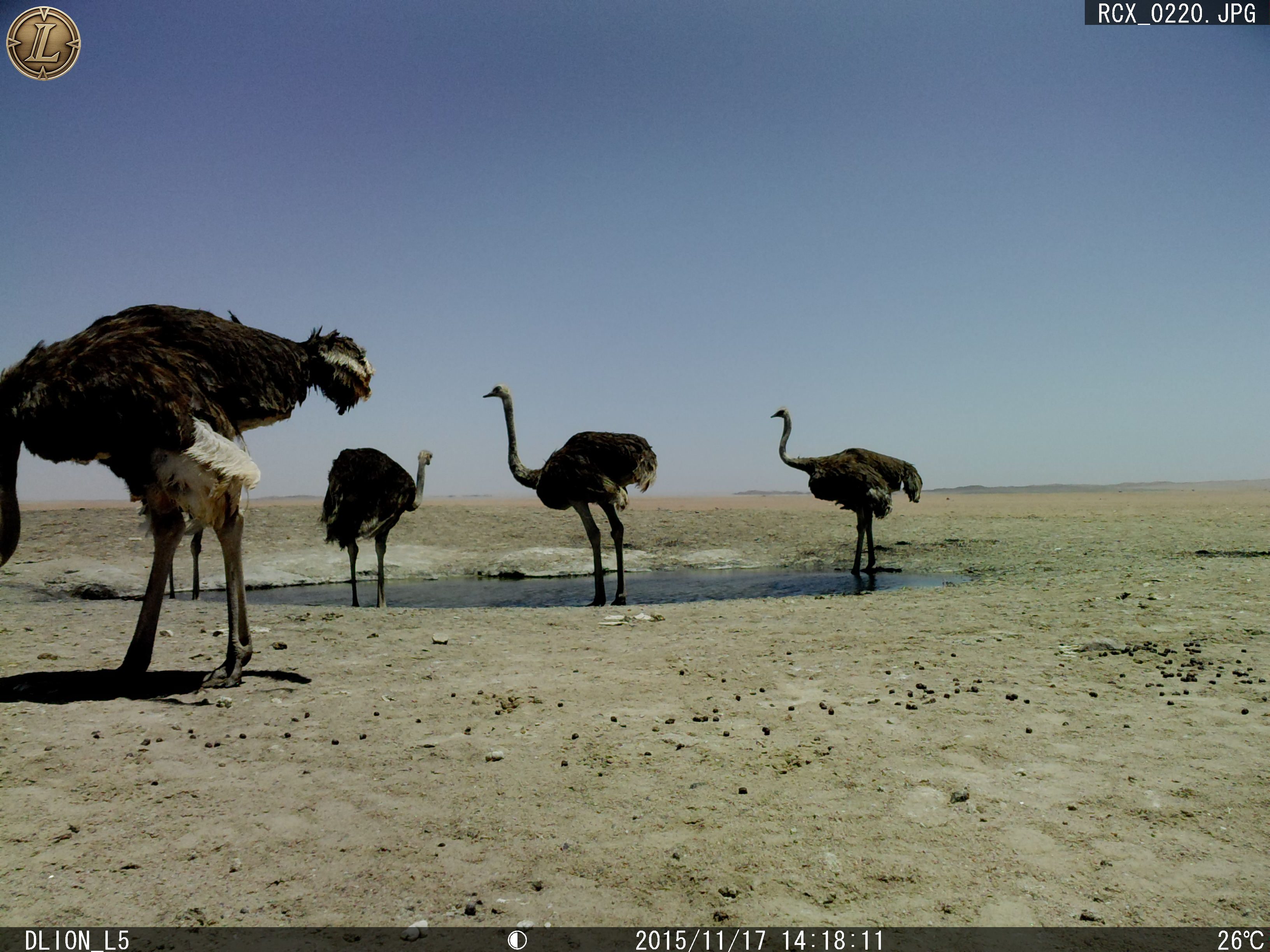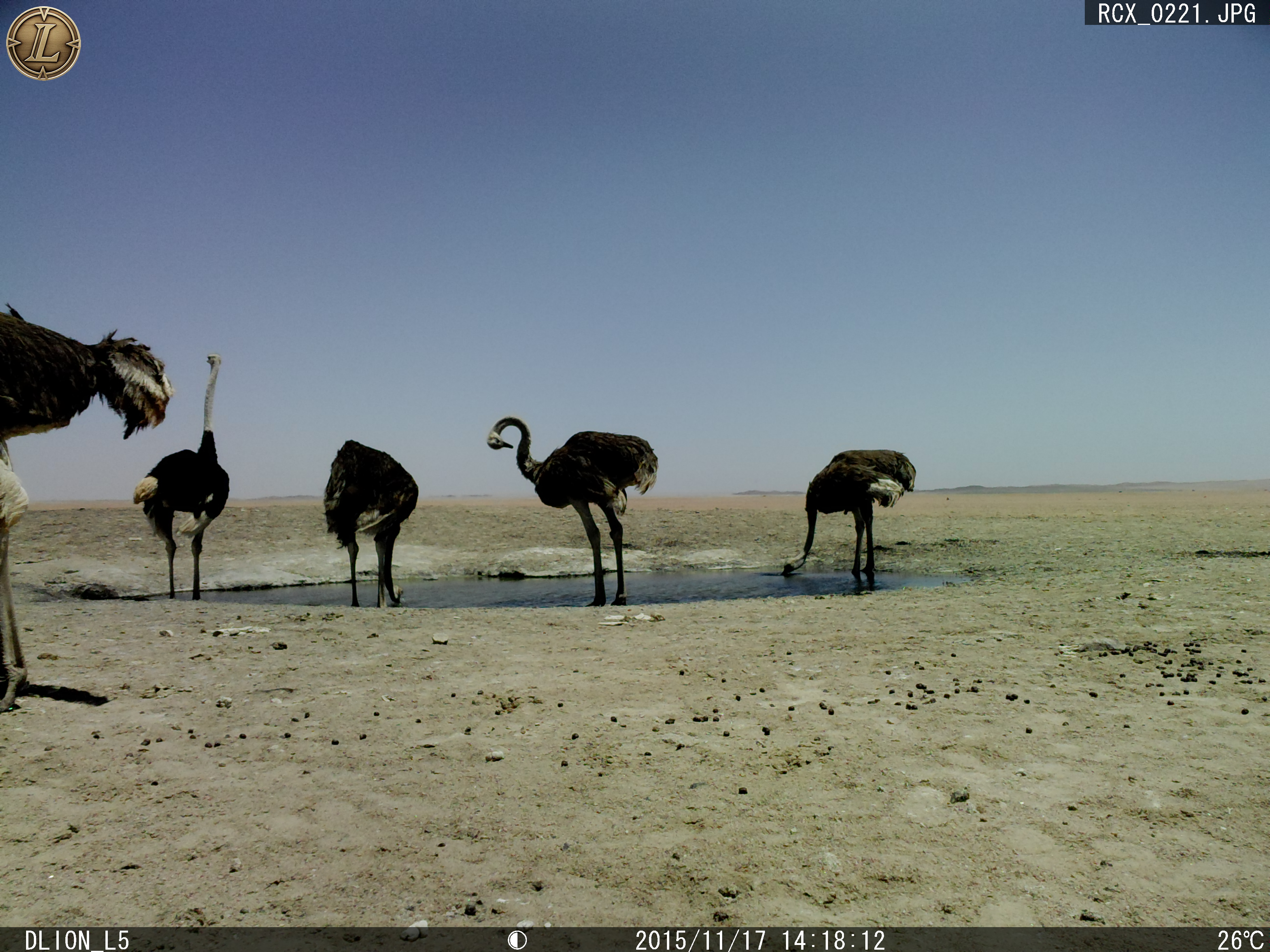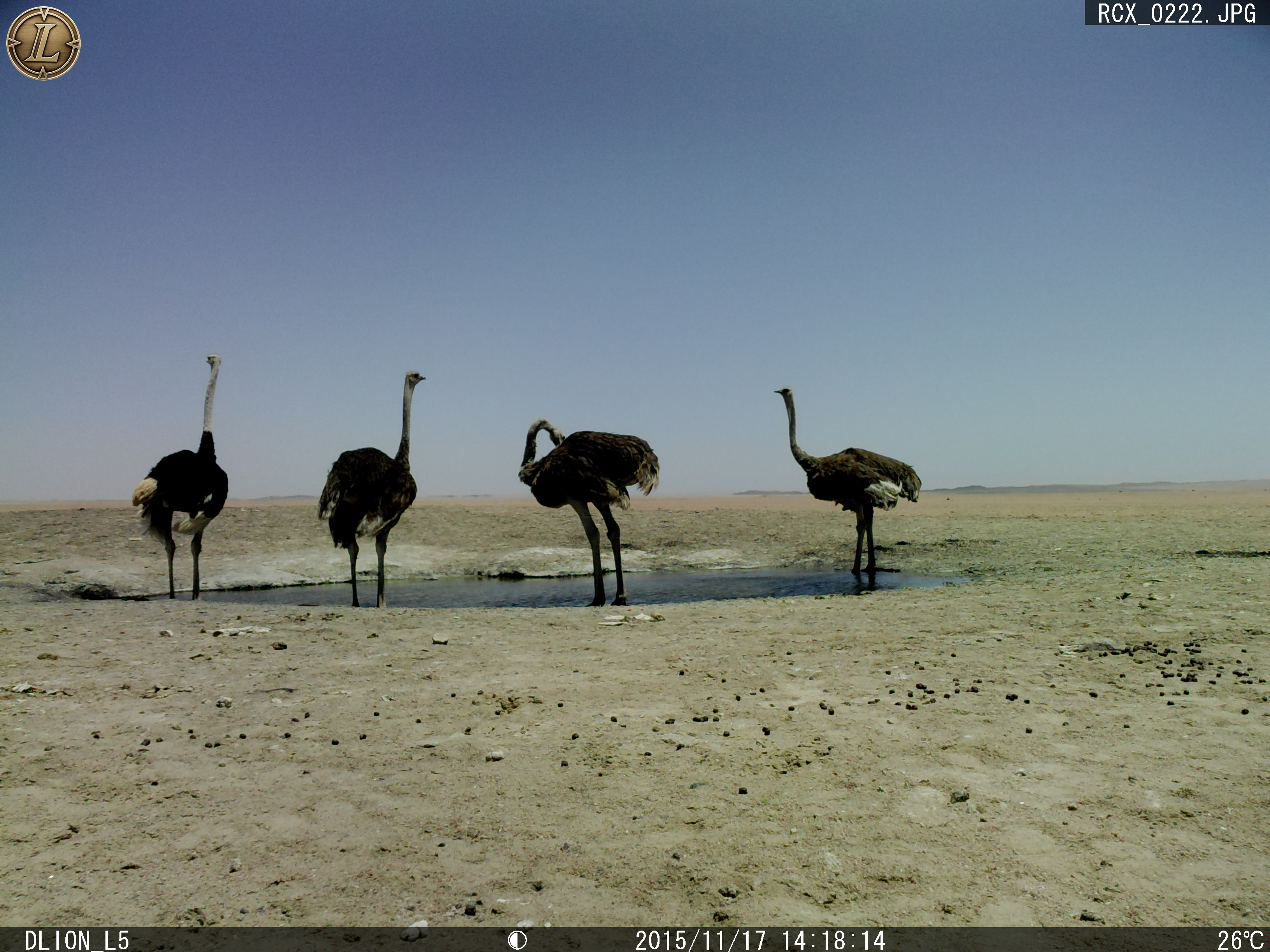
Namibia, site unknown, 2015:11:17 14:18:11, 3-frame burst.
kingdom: Animalia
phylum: Chordata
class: Aves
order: Struthioniformes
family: Struthionidae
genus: Struthio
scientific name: Struthio camelus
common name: common ostrich